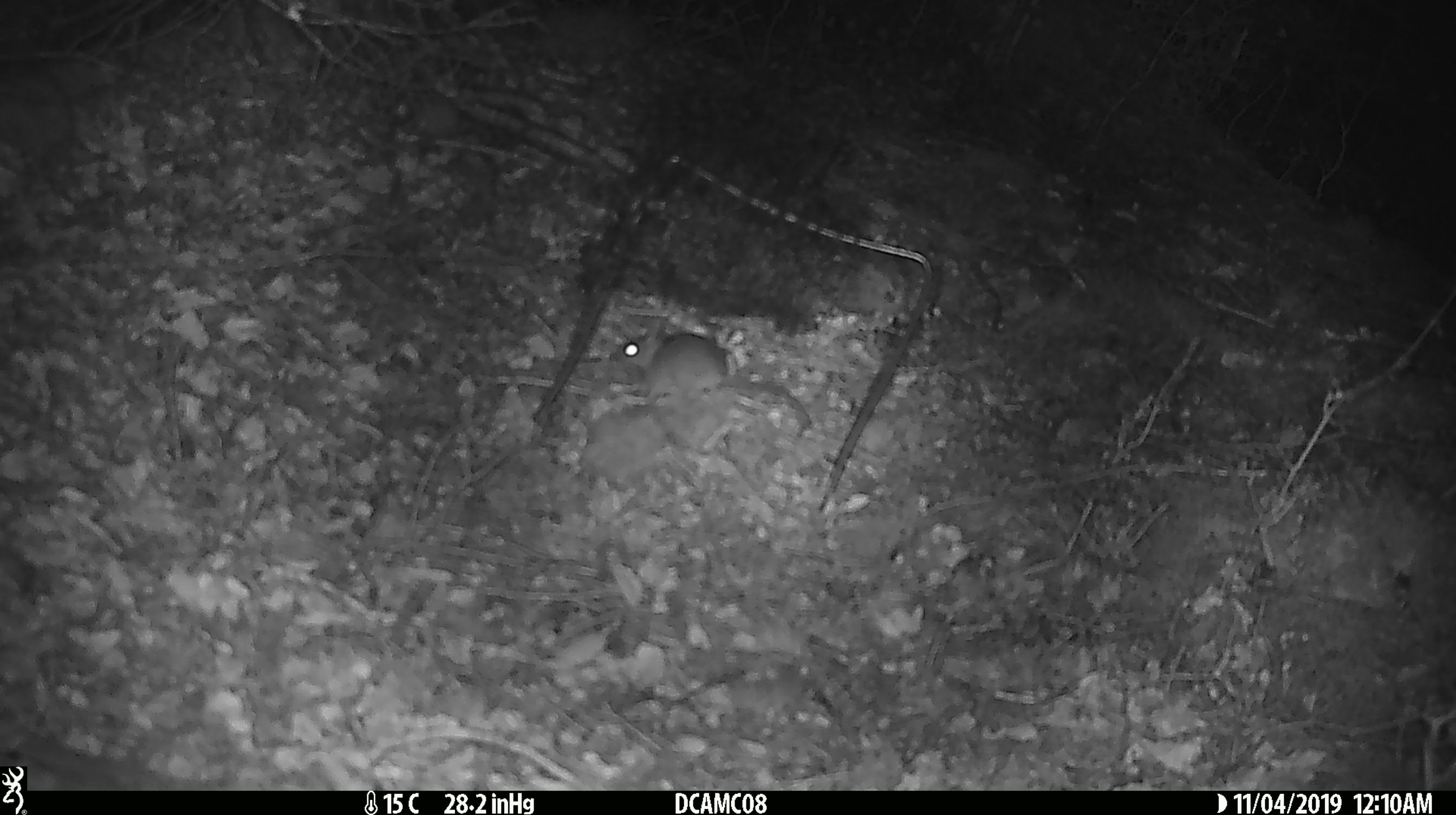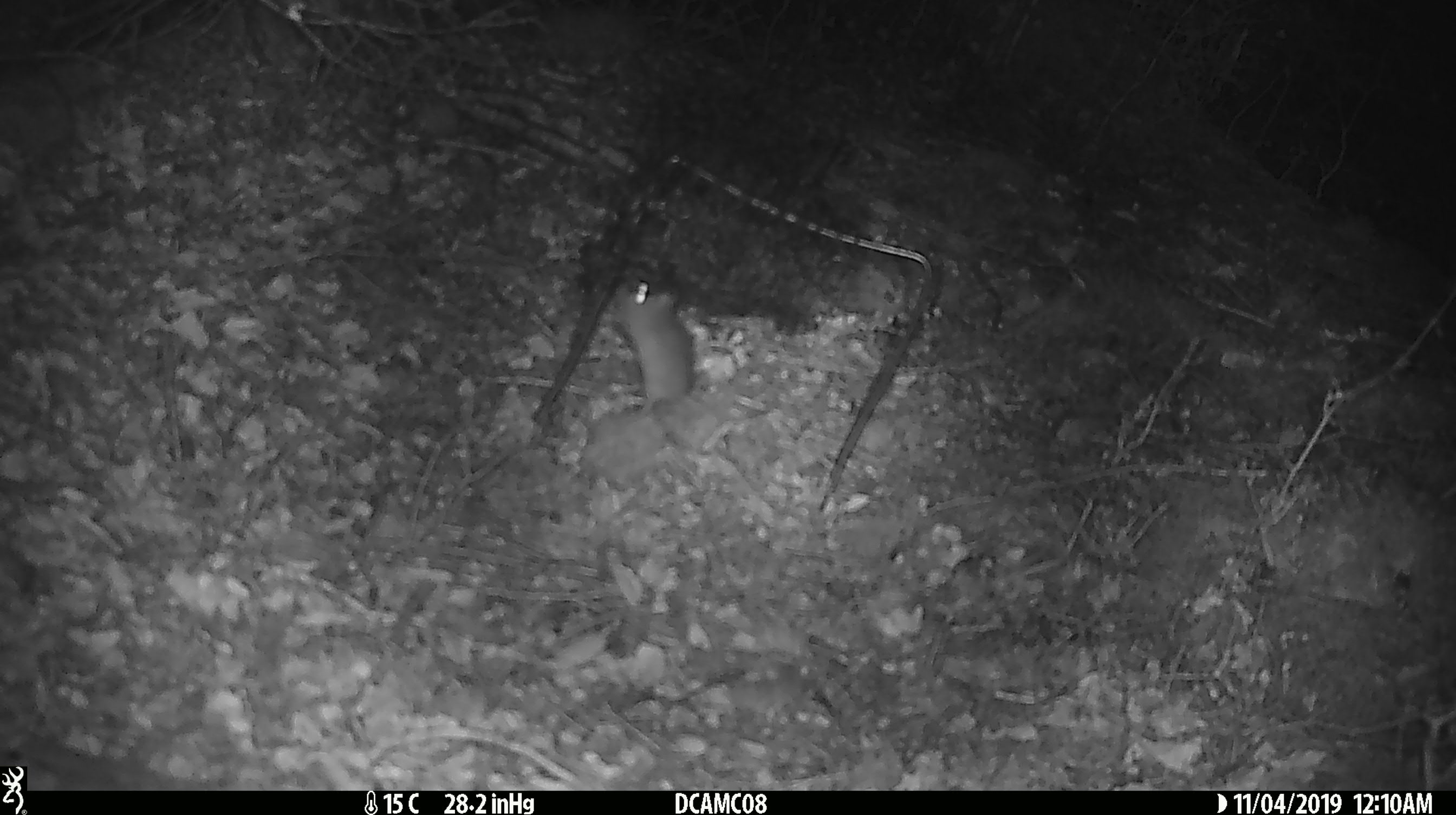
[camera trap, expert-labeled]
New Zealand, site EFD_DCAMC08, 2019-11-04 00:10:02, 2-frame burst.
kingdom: Animalia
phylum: Chordata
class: Mammalia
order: Rodentia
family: Muridae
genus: Mus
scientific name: Mus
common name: mouse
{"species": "mouse (Mus)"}